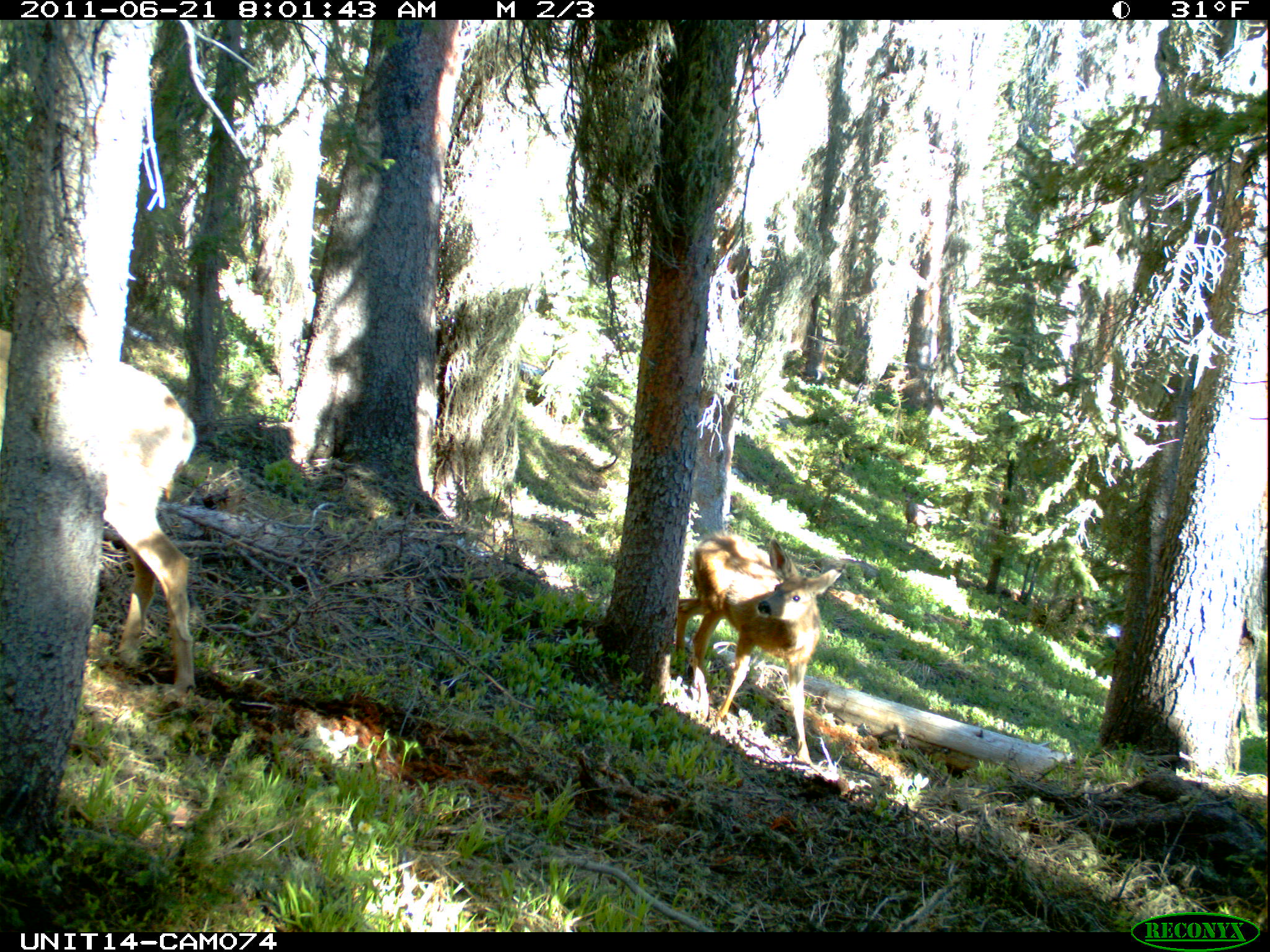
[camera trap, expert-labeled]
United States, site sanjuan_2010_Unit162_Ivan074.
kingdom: Animalia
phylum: Chordata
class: Mammalia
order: Artiodactyla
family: Cervidae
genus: Odocoileus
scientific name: Odocoileus hemionus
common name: mule deer